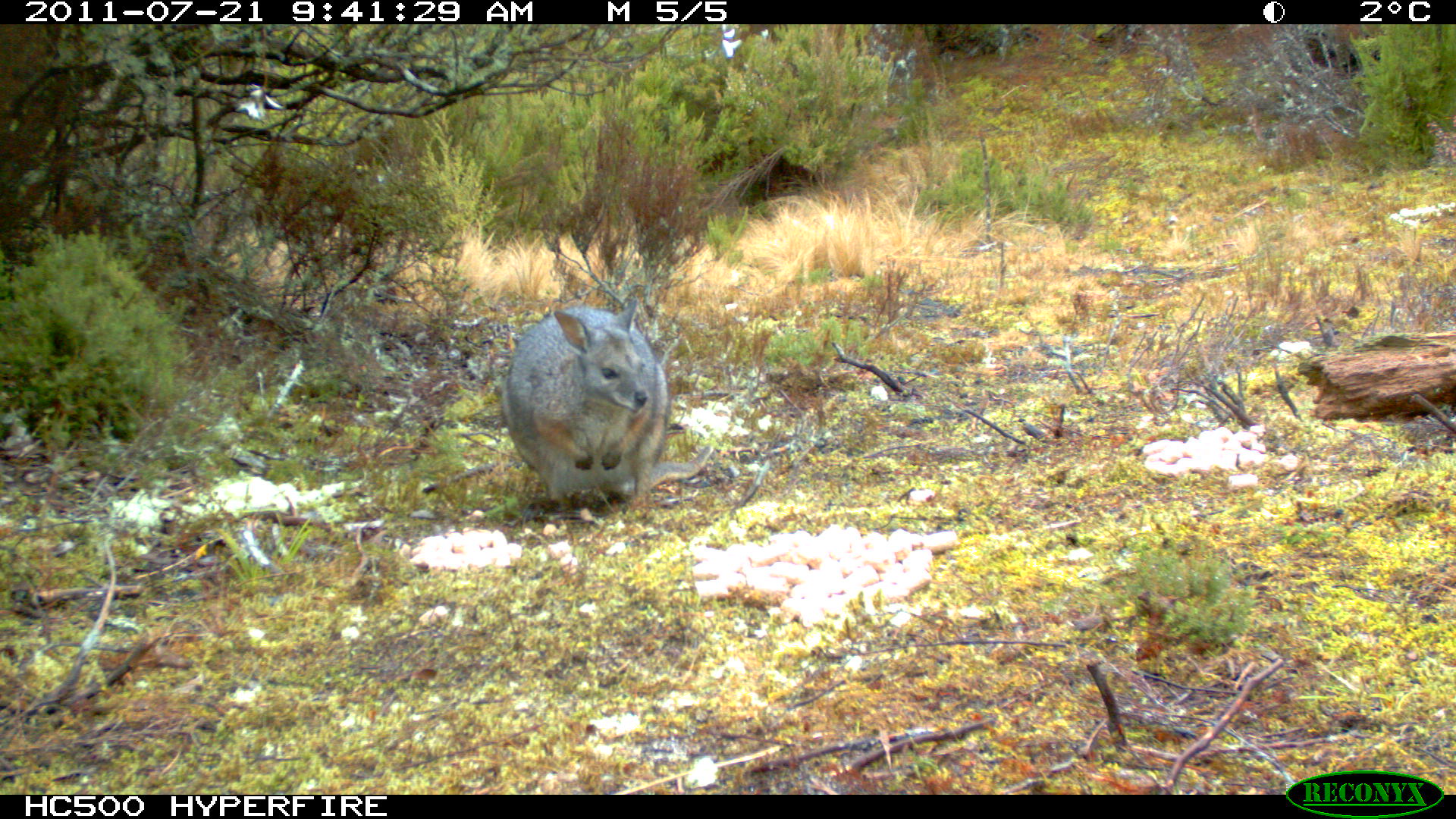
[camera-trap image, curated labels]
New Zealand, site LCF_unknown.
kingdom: Animalia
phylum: Chordata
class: Mammalia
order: Diprotodontia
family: Macropodidae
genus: Notamacropus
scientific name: Notamacropus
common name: wallaby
Wallaby (Notamacropus).